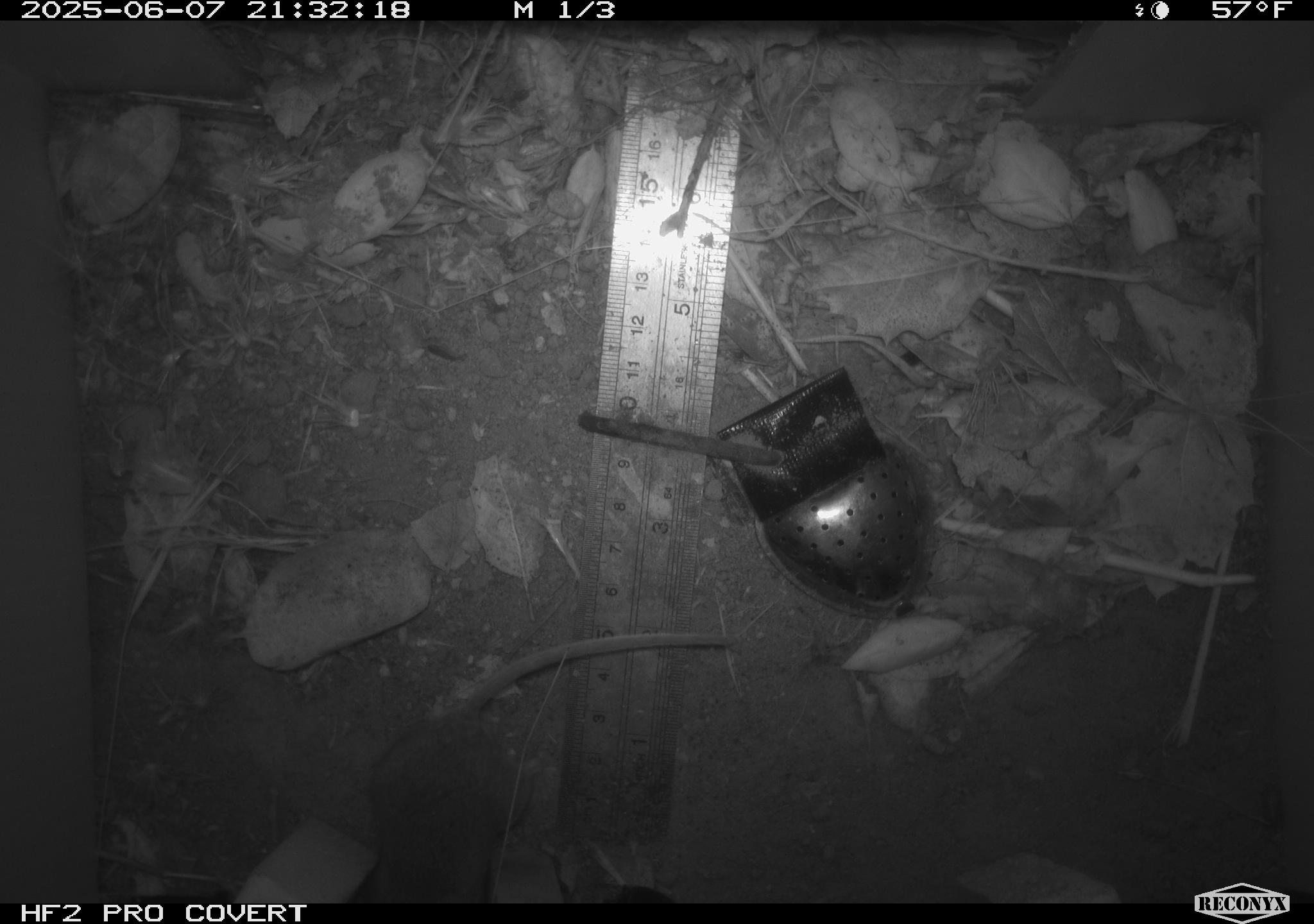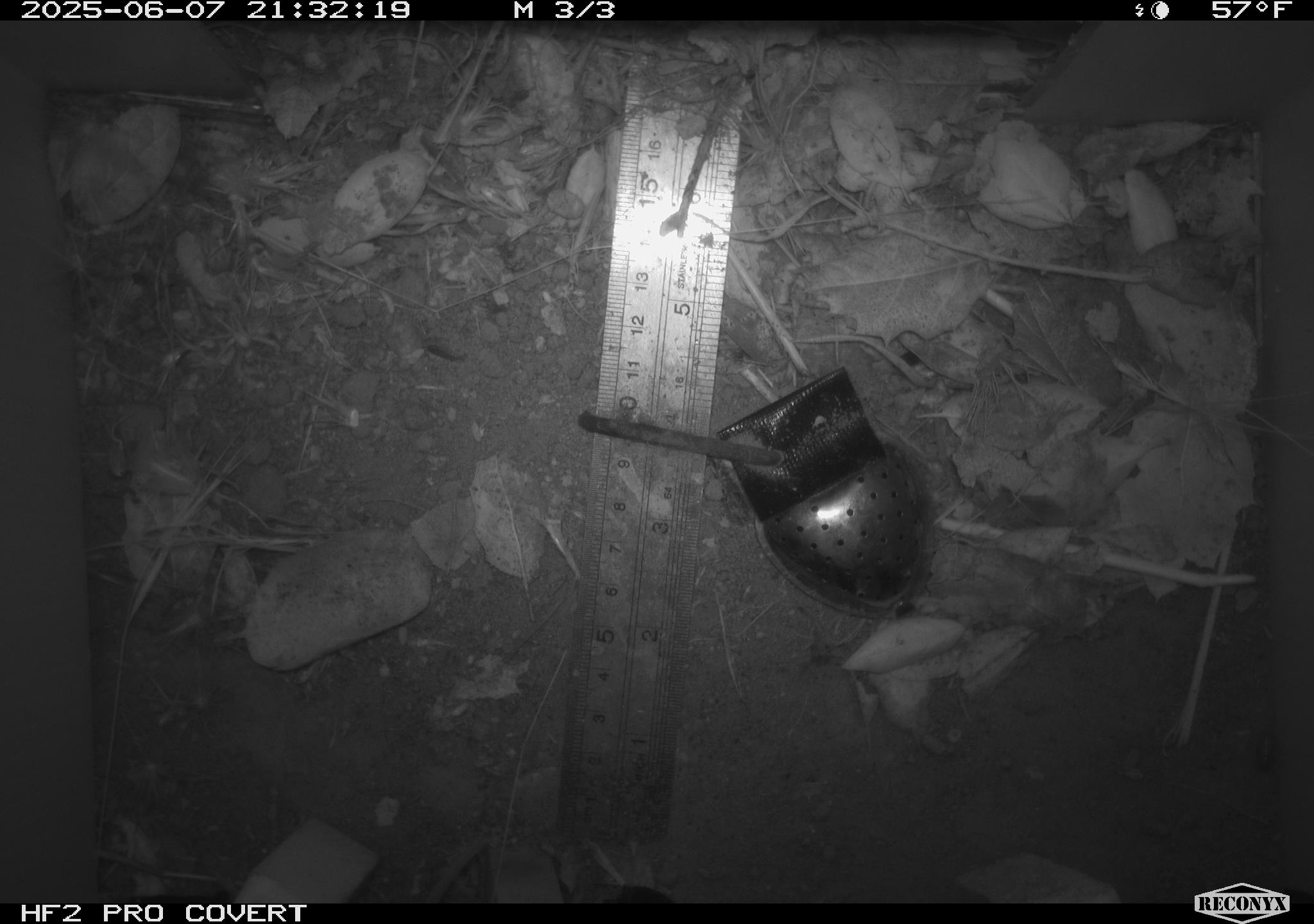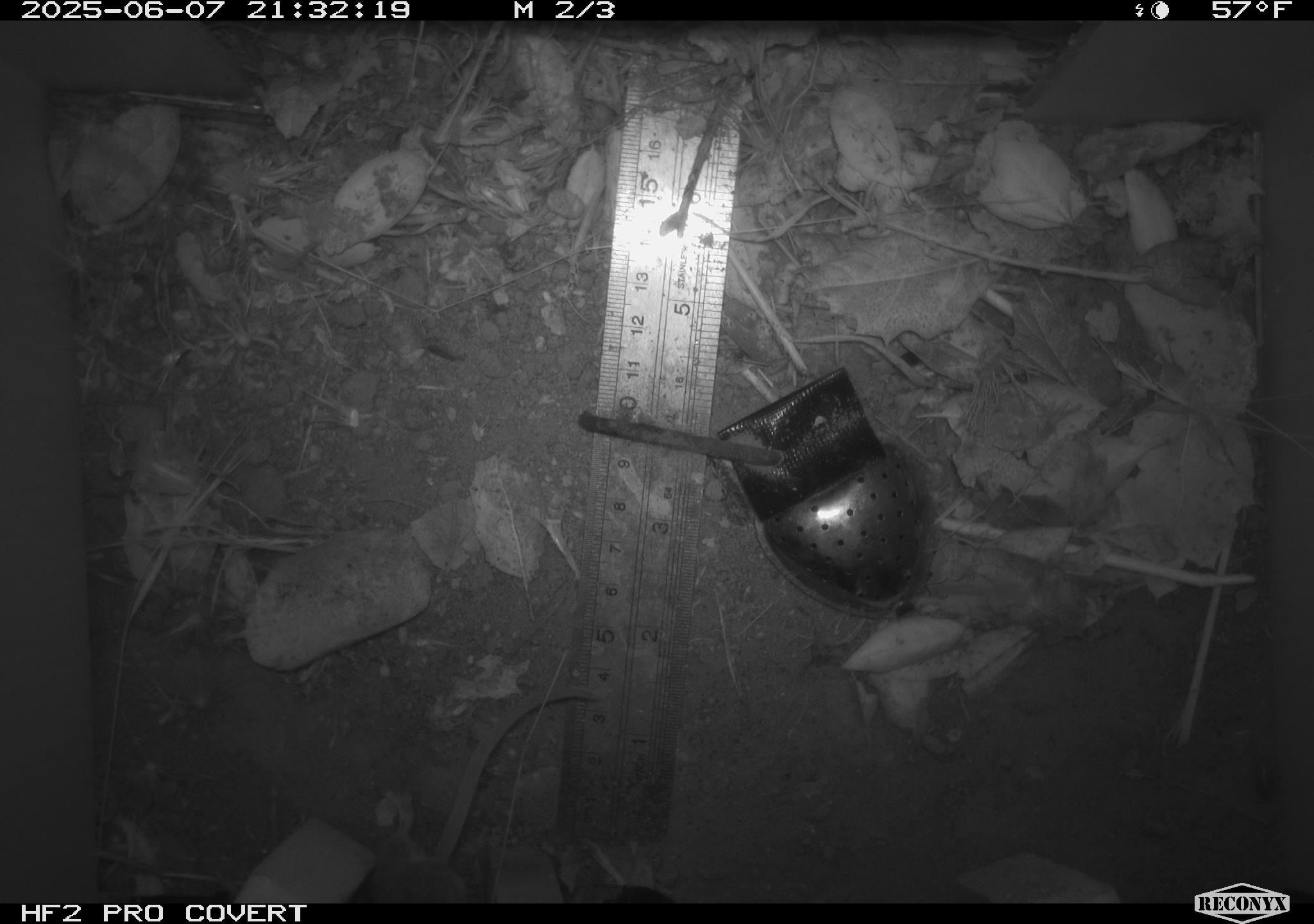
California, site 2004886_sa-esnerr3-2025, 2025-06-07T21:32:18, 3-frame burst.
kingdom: Animalia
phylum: Chordata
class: Mammalia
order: Rodentia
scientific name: Rodentia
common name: rodent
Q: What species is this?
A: Rodent (Rodentia).